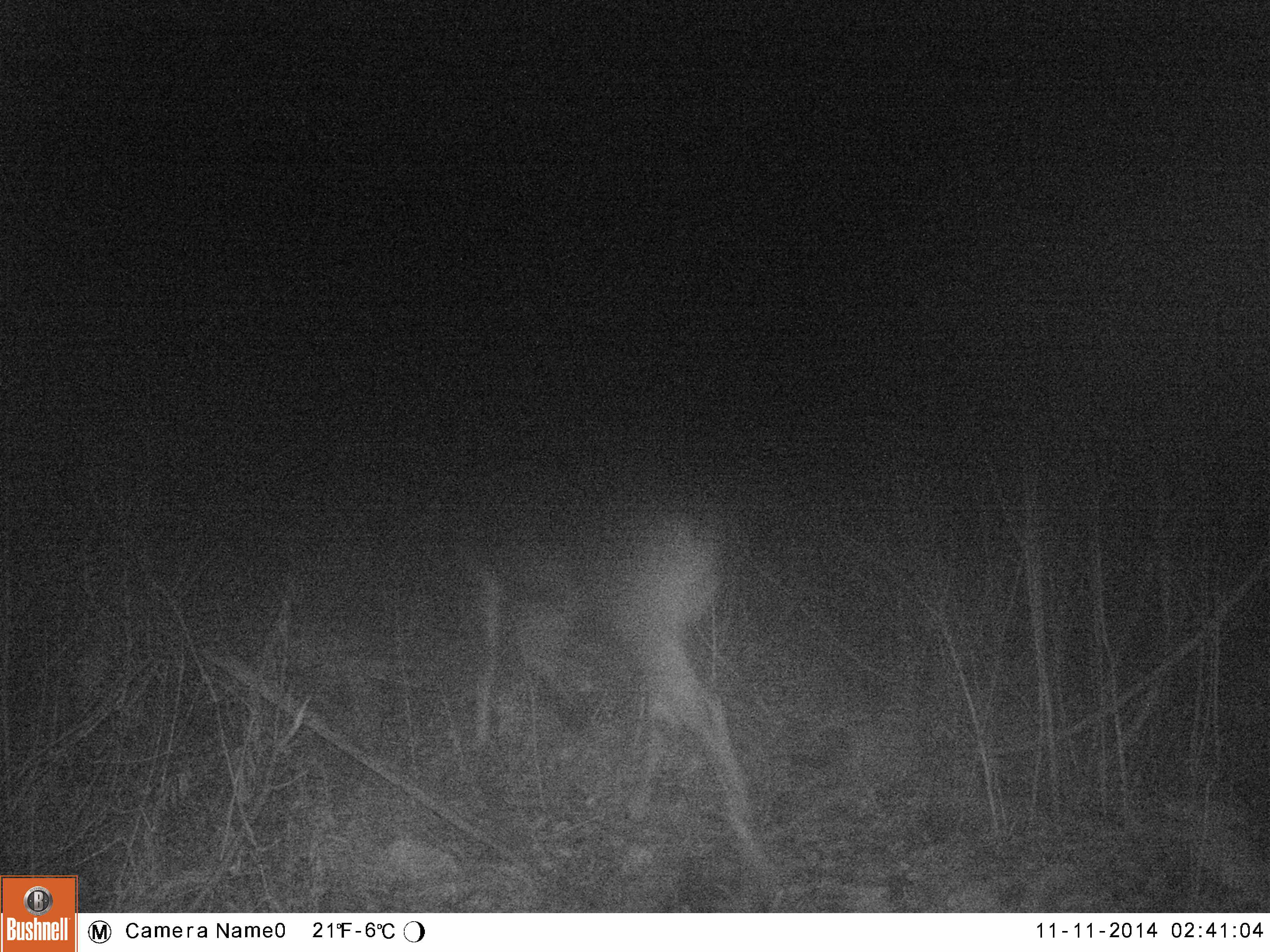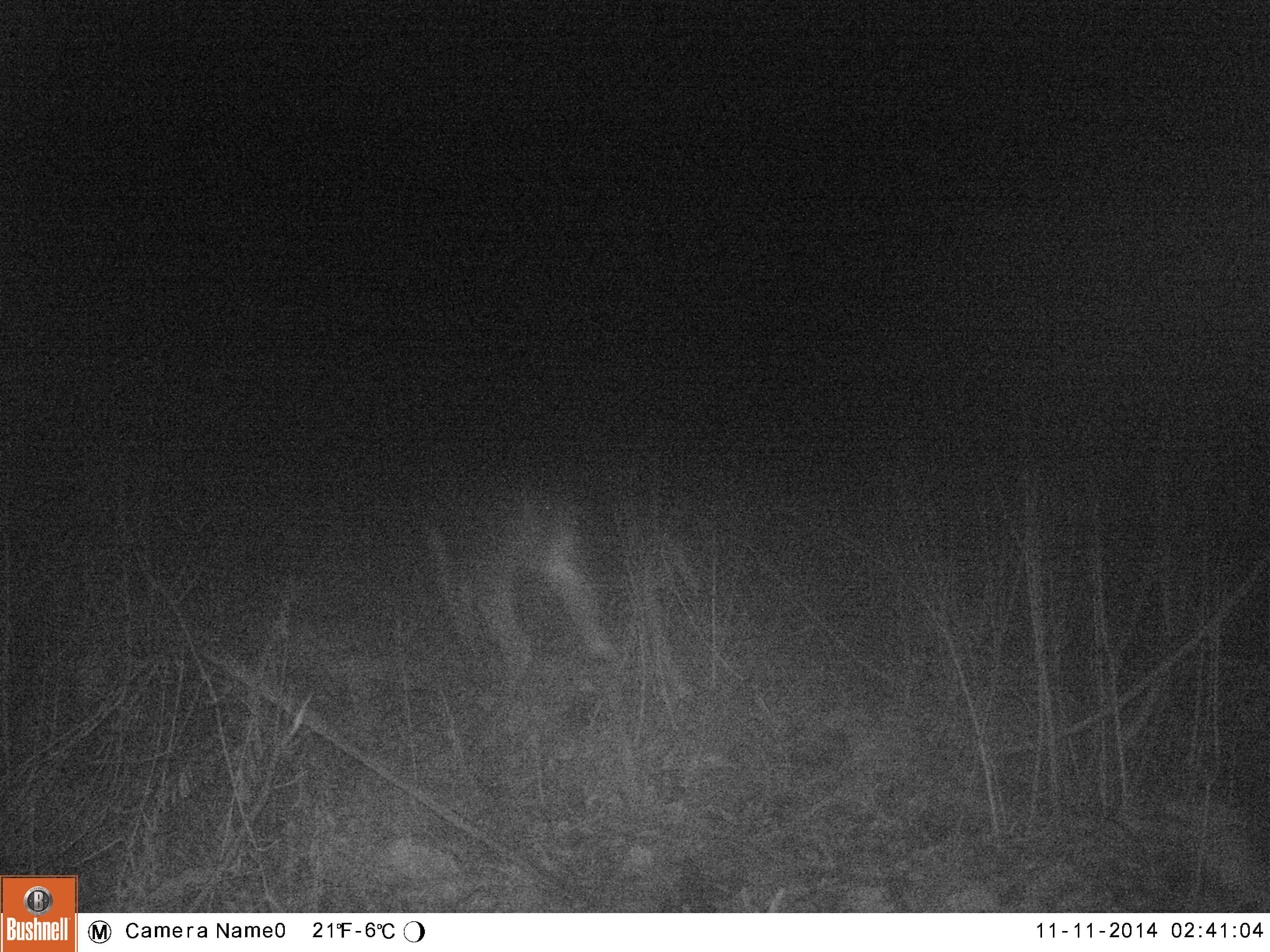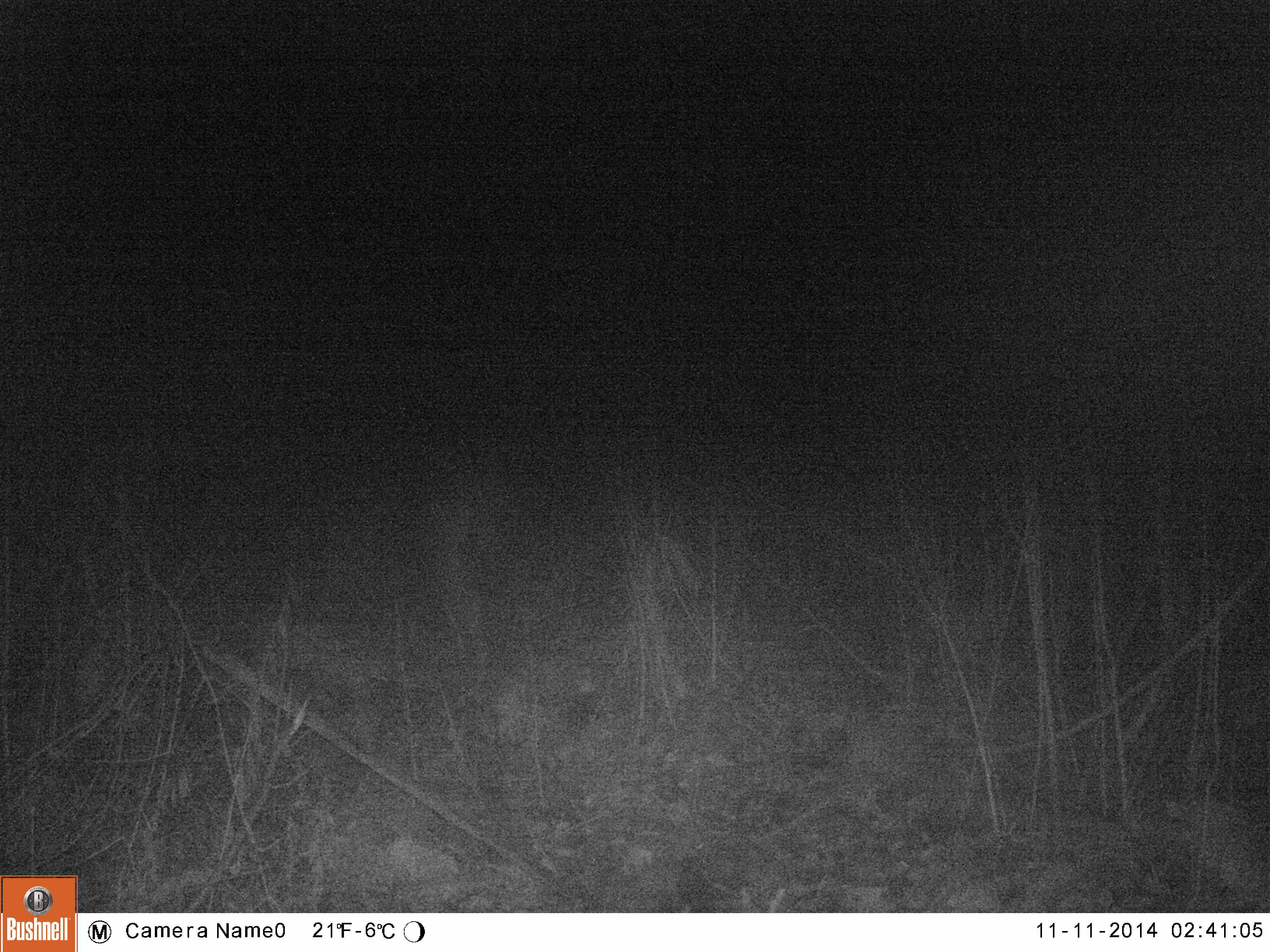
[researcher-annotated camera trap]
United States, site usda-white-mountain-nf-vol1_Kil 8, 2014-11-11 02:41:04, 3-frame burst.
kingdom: Animalia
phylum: Chordata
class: Mammalia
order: Artiodactyla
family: Cervidae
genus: Odocoileus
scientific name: Odocoileus virginianus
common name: white-tailed deer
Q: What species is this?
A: White-tailed deer (Odocoileus virginianus).